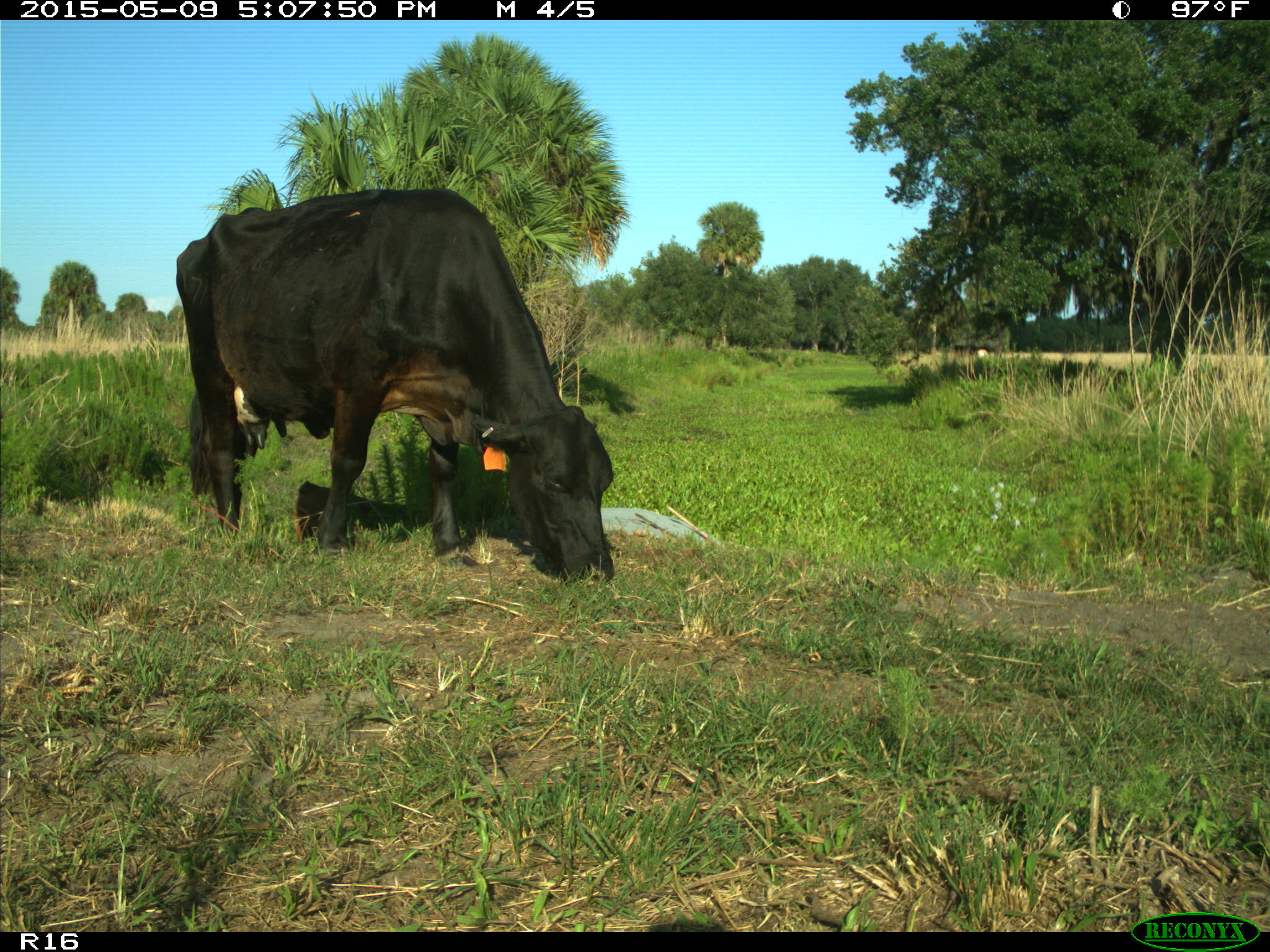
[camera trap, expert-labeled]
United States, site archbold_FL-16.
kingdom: Animalia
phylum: Chordata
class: Mammalia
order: Cingulata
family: Dasypodidae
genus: Dasypus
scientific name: Dasypus novemcinctus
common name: nine-banded armadillo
Dasypus novemcinctus (nine-banded armadillo).